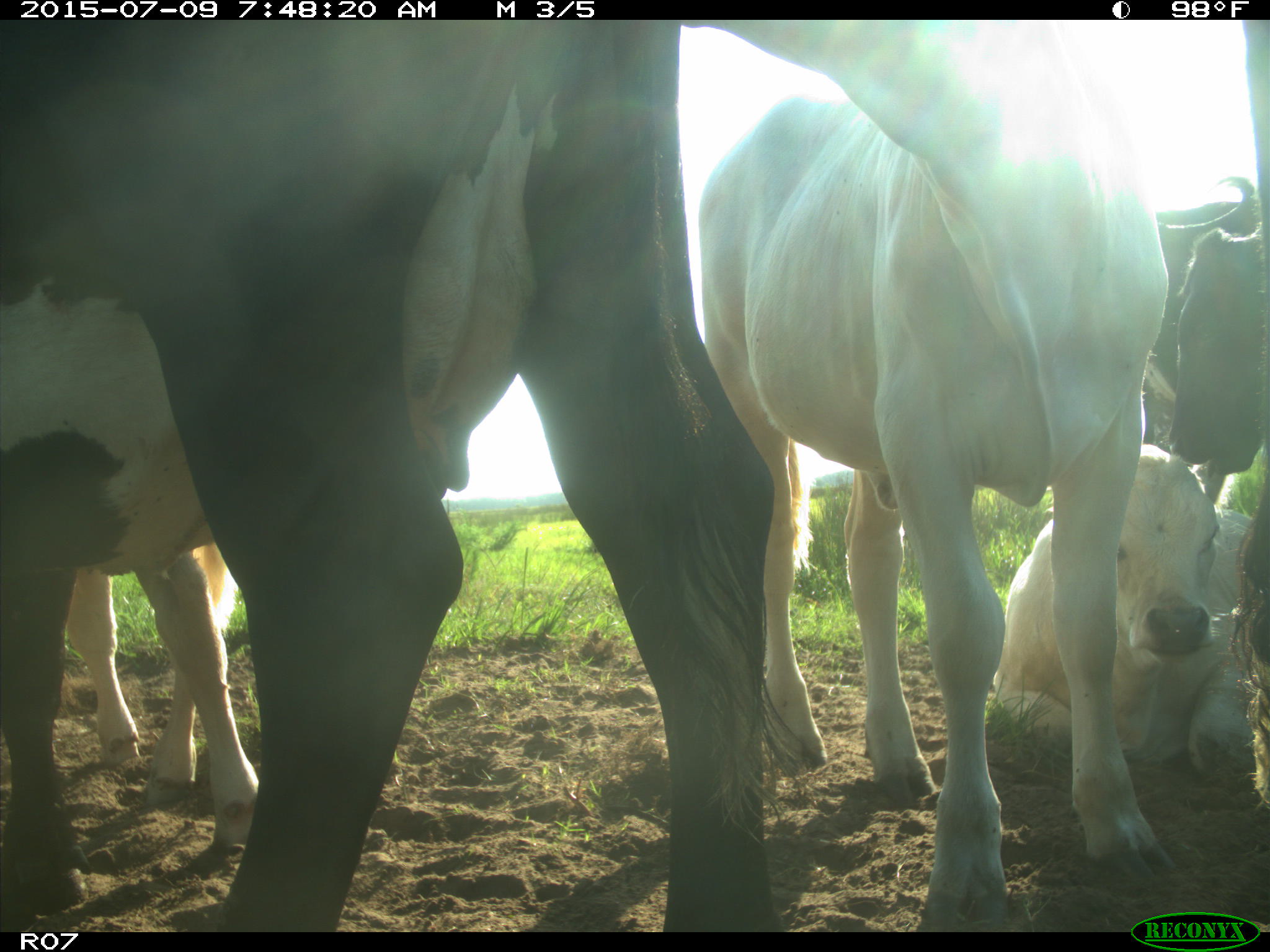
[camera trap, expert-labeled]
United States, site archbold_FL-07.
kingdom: Animalia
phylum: Chordata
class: Mammalia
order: Artiodactyla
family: Bovidae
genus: Bos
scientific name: Bos taurus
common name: domestic cow